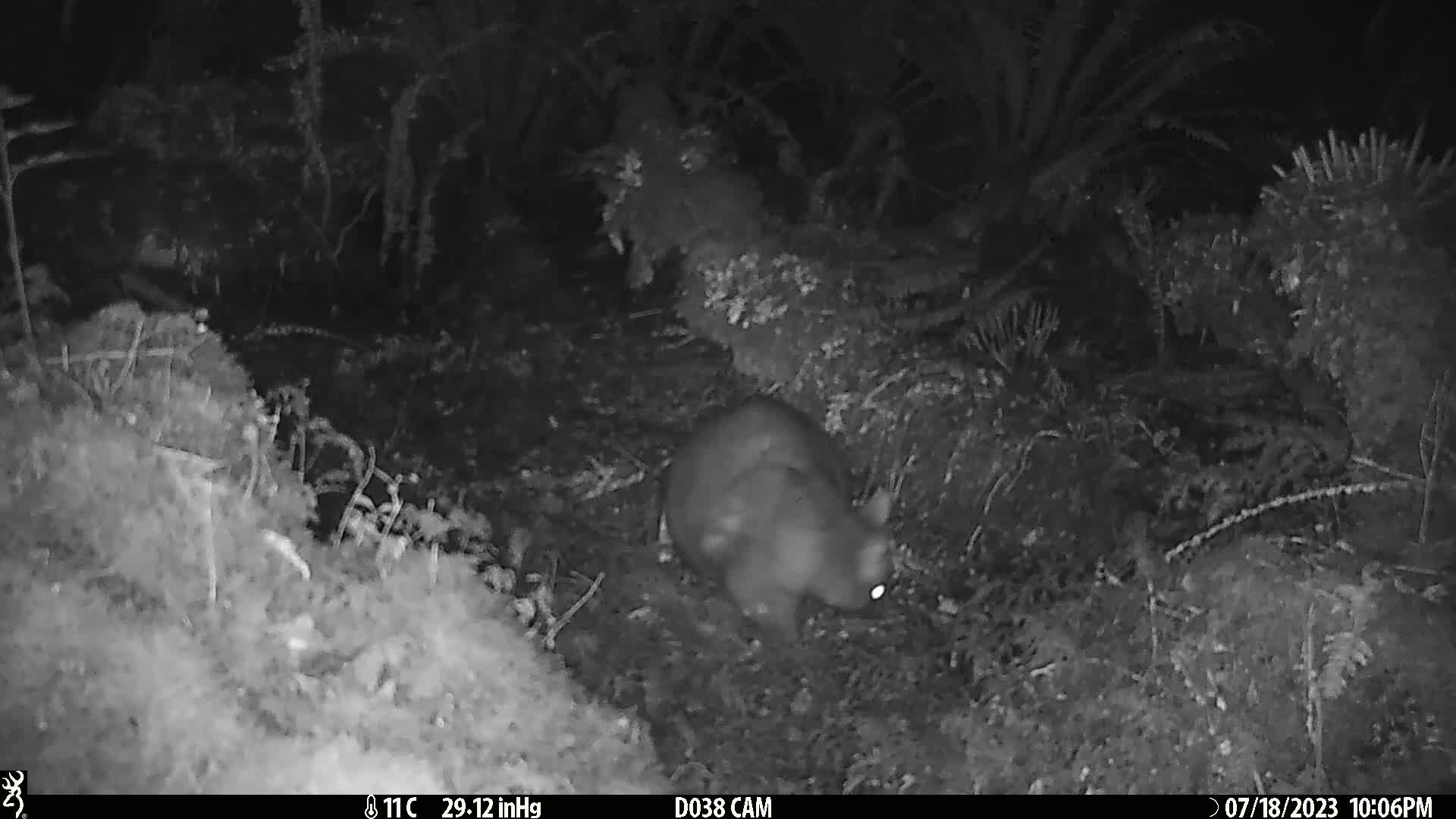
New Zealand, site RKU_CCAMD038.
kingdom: Animalia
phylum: Chordata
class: Mammalia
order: Diprotodontia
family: Phalangeridae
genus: Trichosurus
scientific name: Trichosurus vulpecula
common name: common brushtail possum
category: possum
Possum (common brushtail possum) (Trichosurus vulpecula).